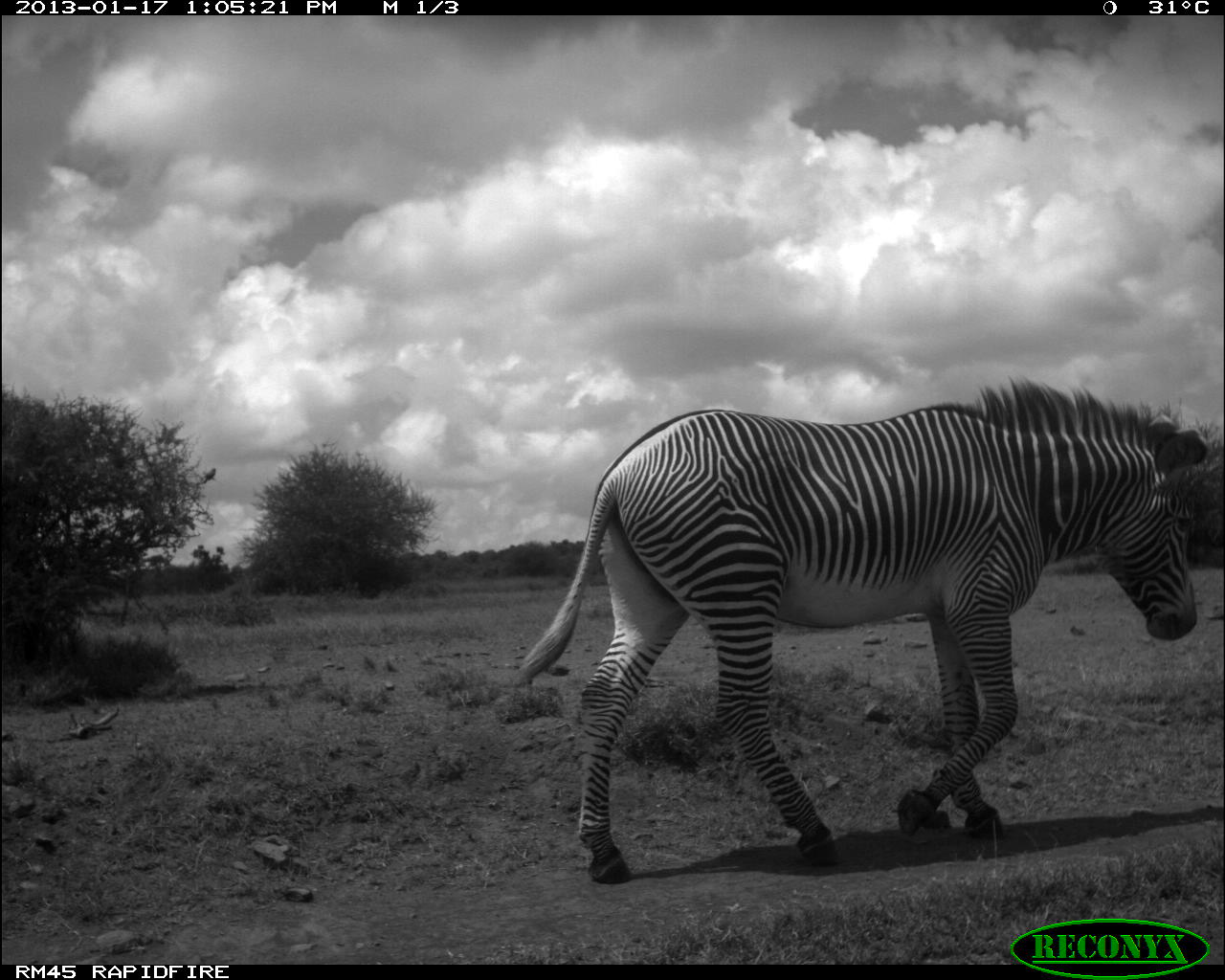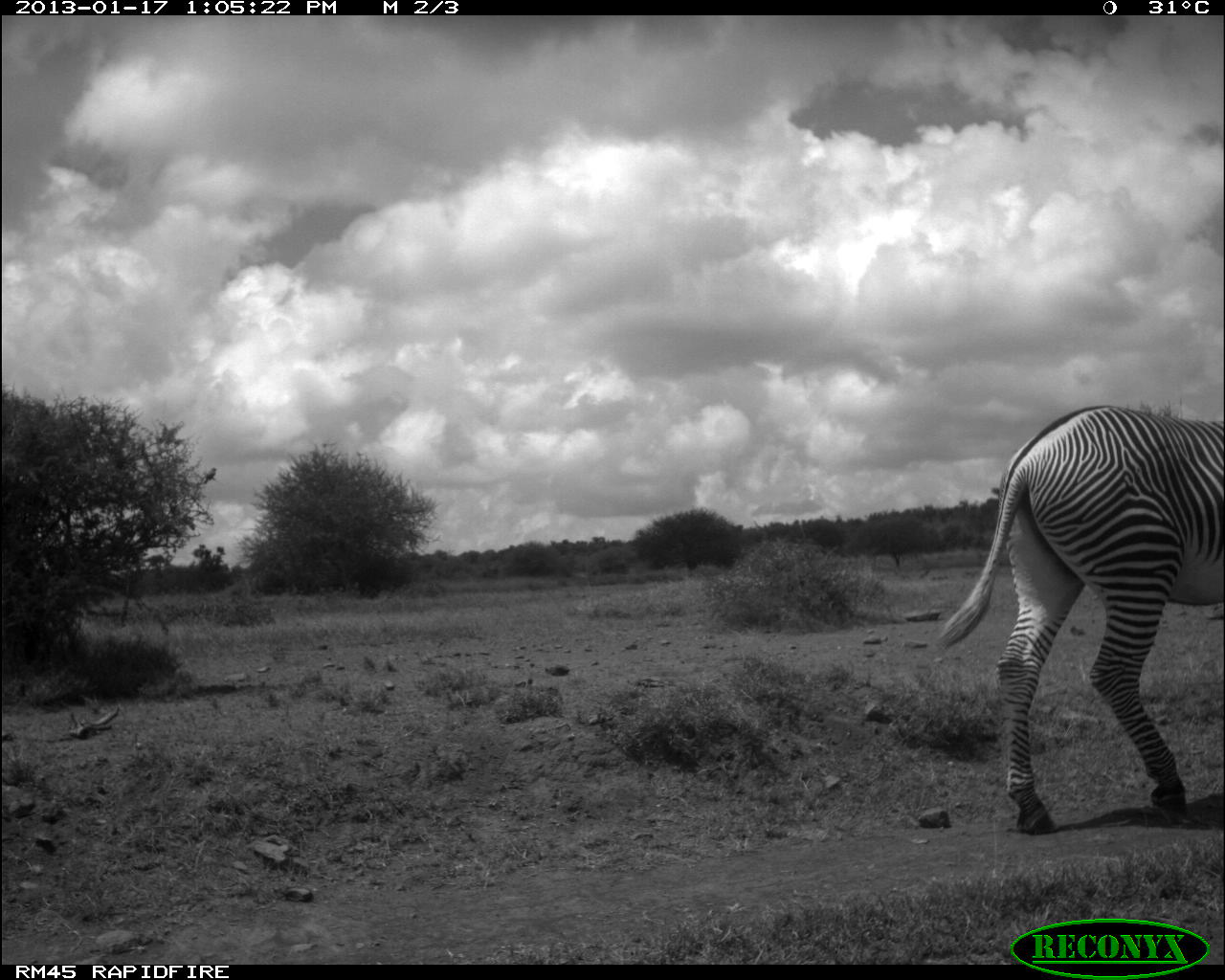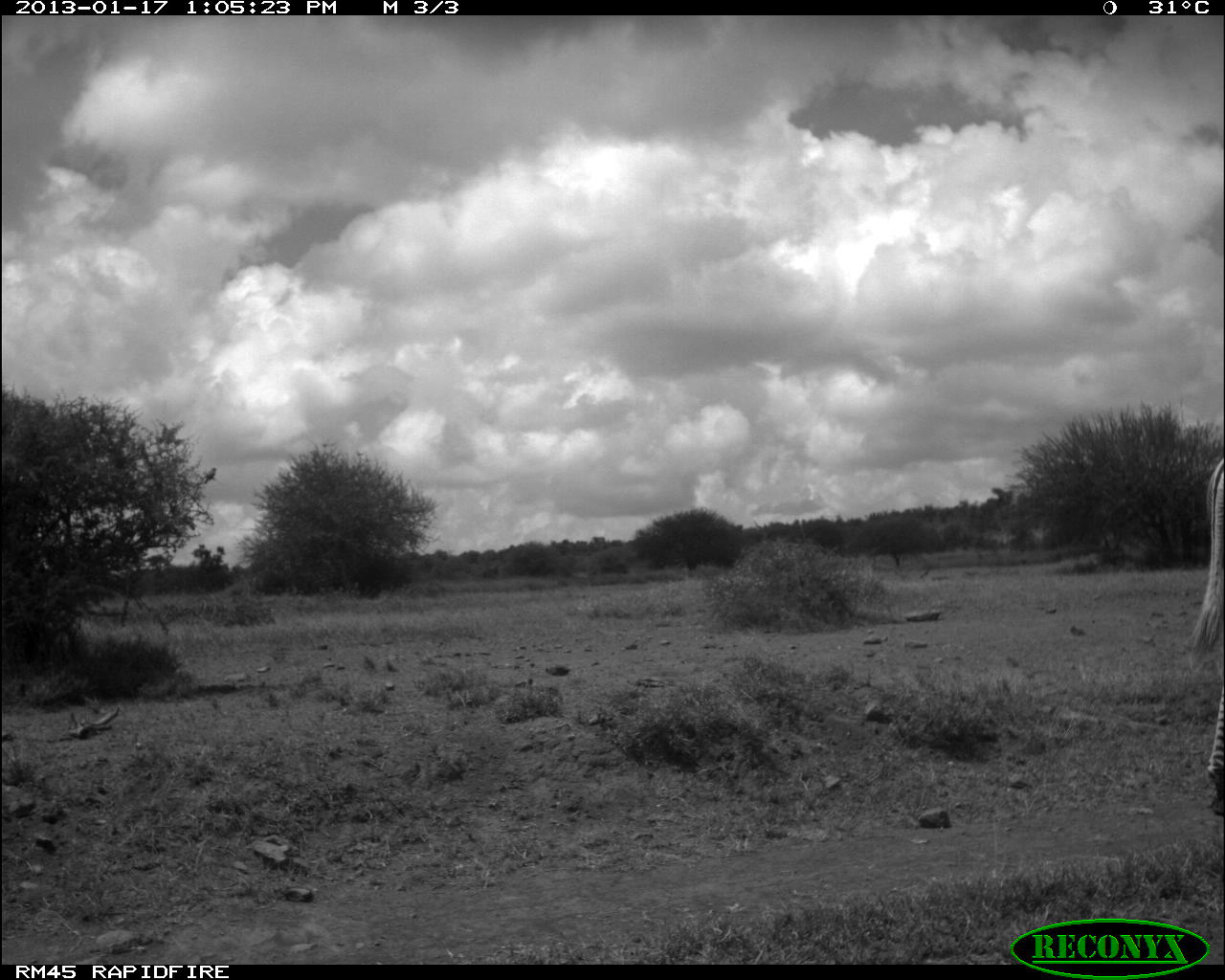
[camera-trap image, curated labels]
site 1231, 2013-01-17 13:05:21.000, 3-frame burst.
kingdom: Animalia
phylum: Chordata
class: Mammalia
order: Perissodactyla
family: Equidae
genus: Equus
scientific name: Equus grevyi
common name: grévy's zebra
Equus grevyi (grévy's zebra), count 1.